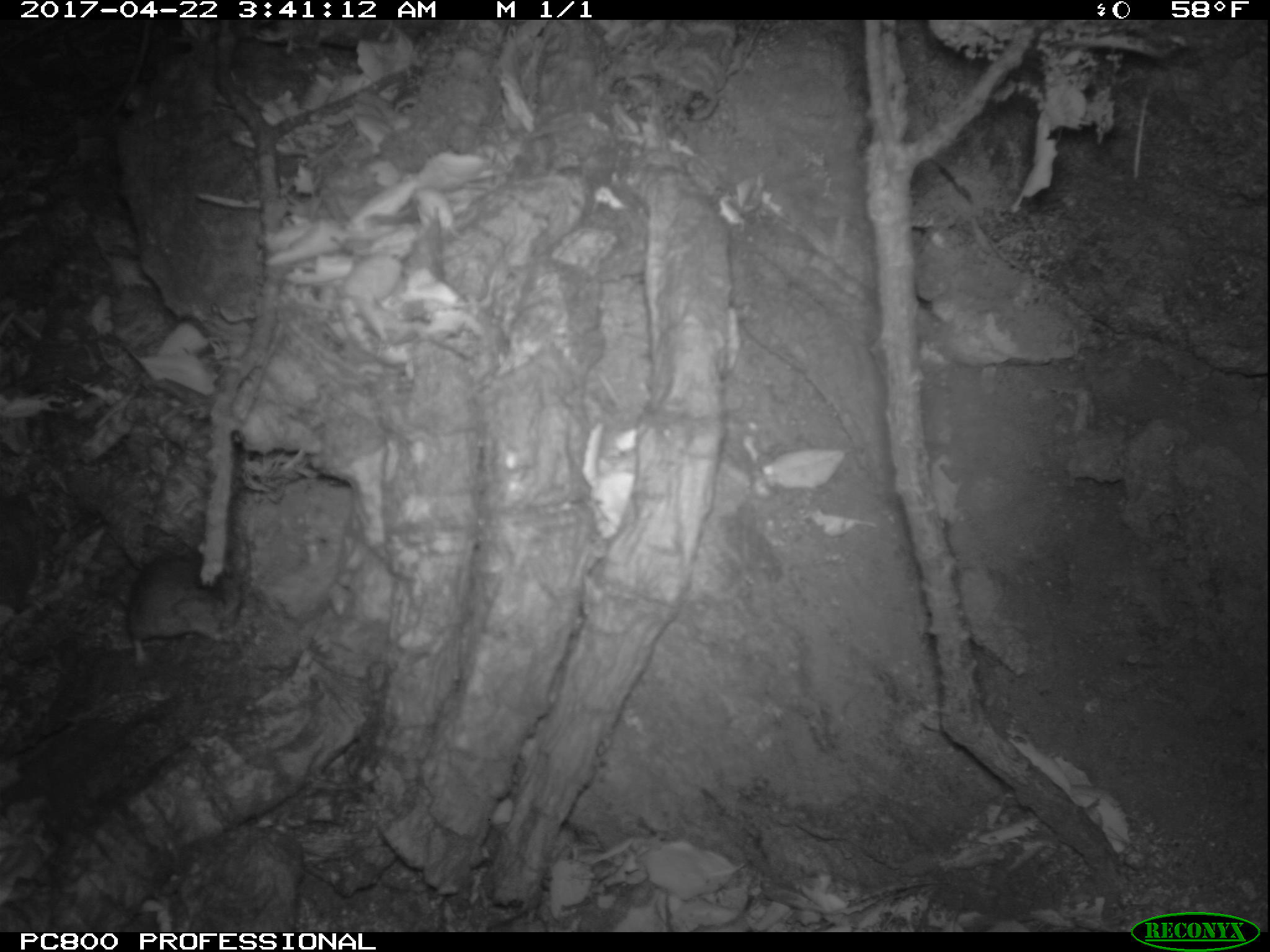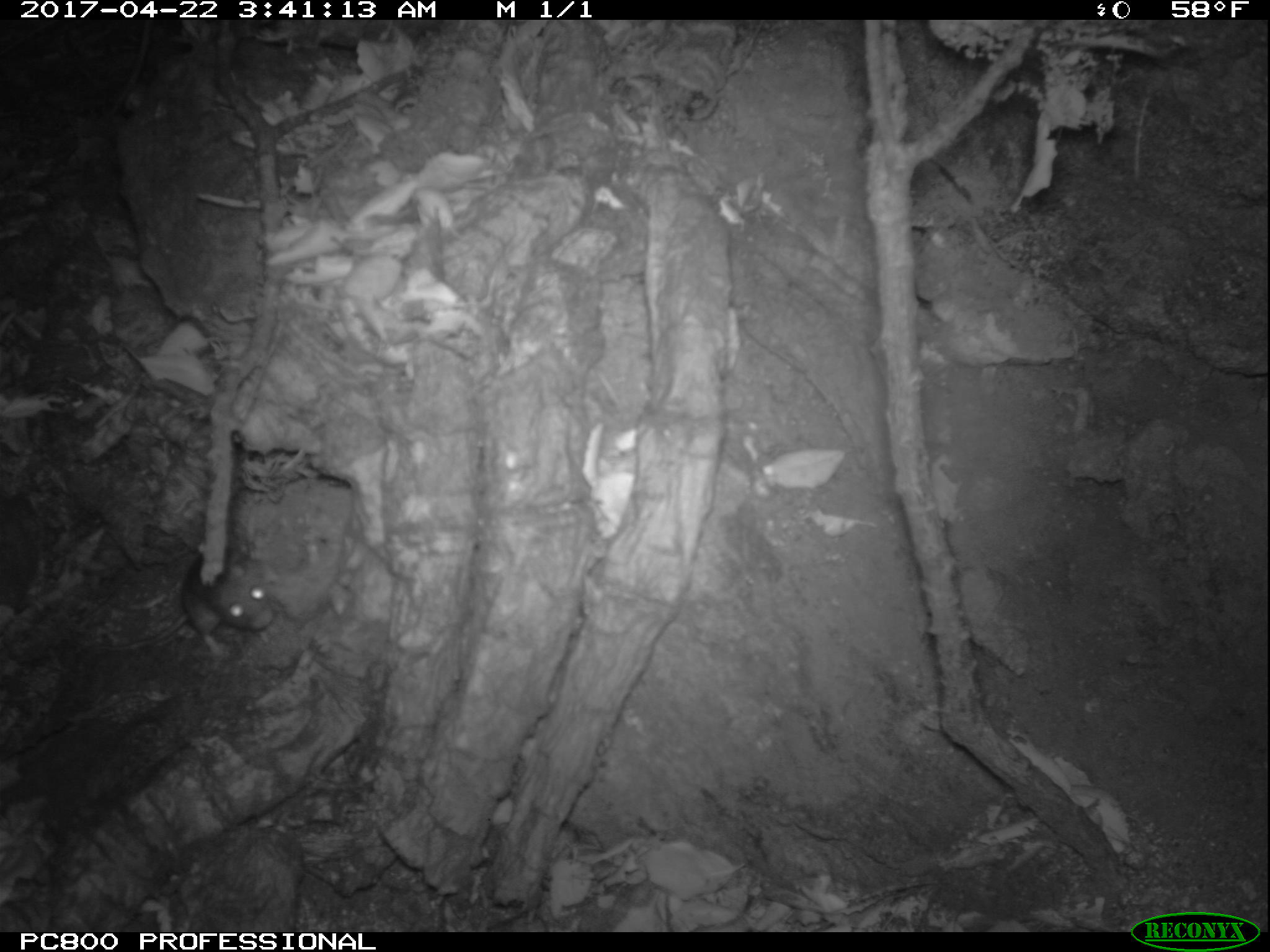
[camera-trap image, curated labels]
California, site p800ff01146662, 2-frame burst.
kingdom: Animalia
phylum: Chordata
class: Mammalia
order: Rodentia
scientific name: Rodentia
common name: rodent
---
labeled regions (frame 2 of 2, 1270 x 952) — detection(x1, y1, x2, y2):
rodent: detection(89, 543, 276, 661)